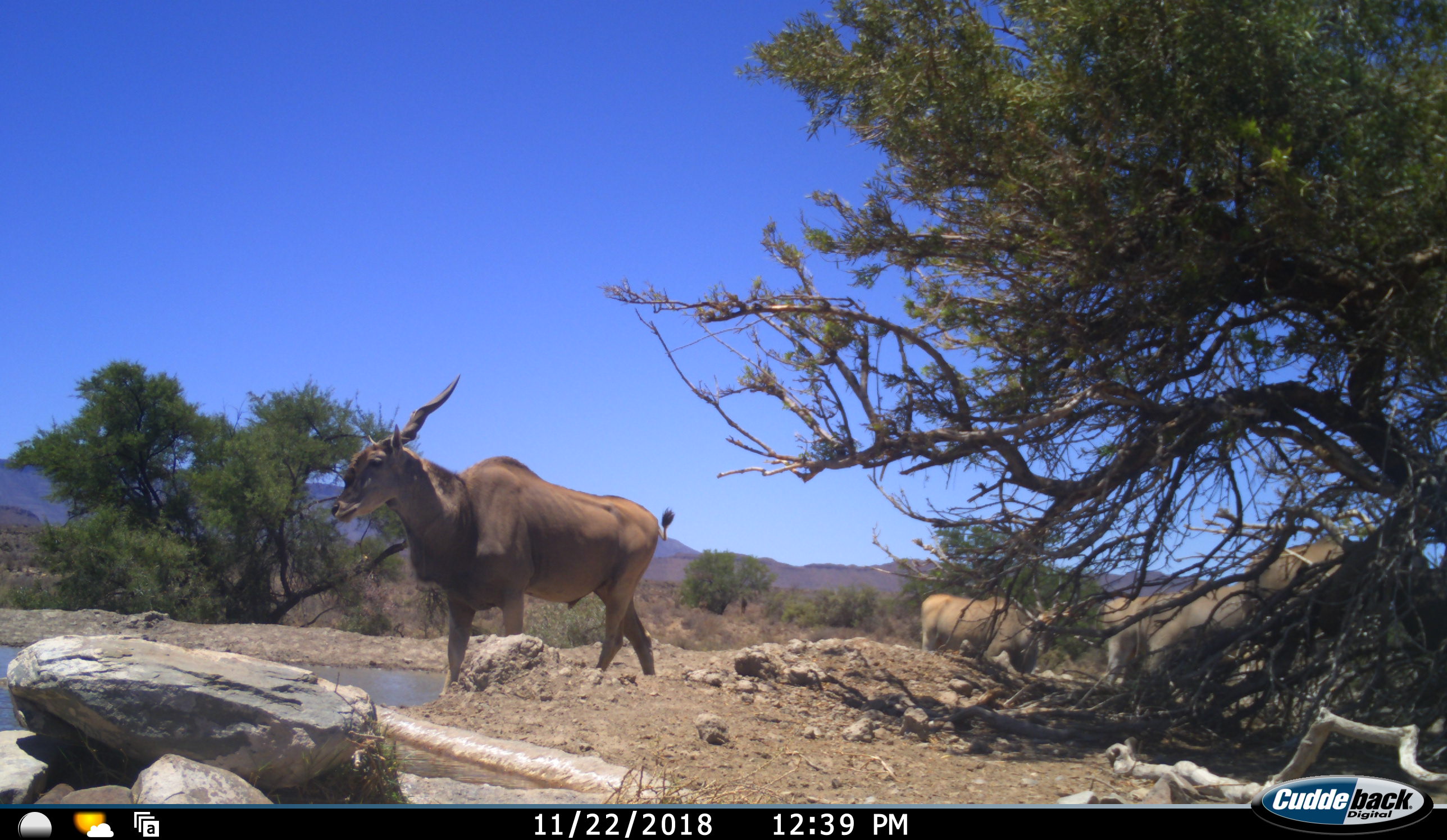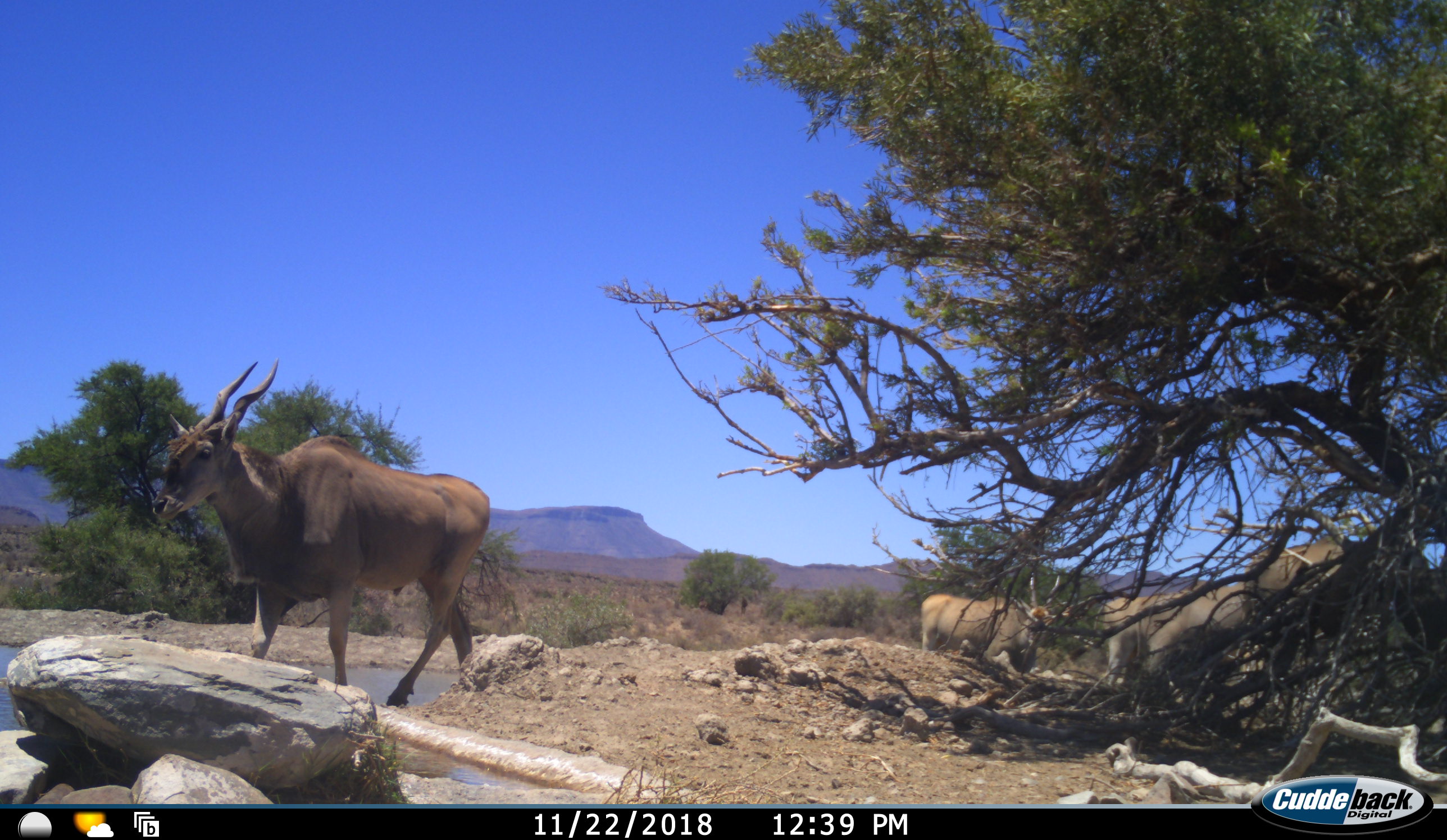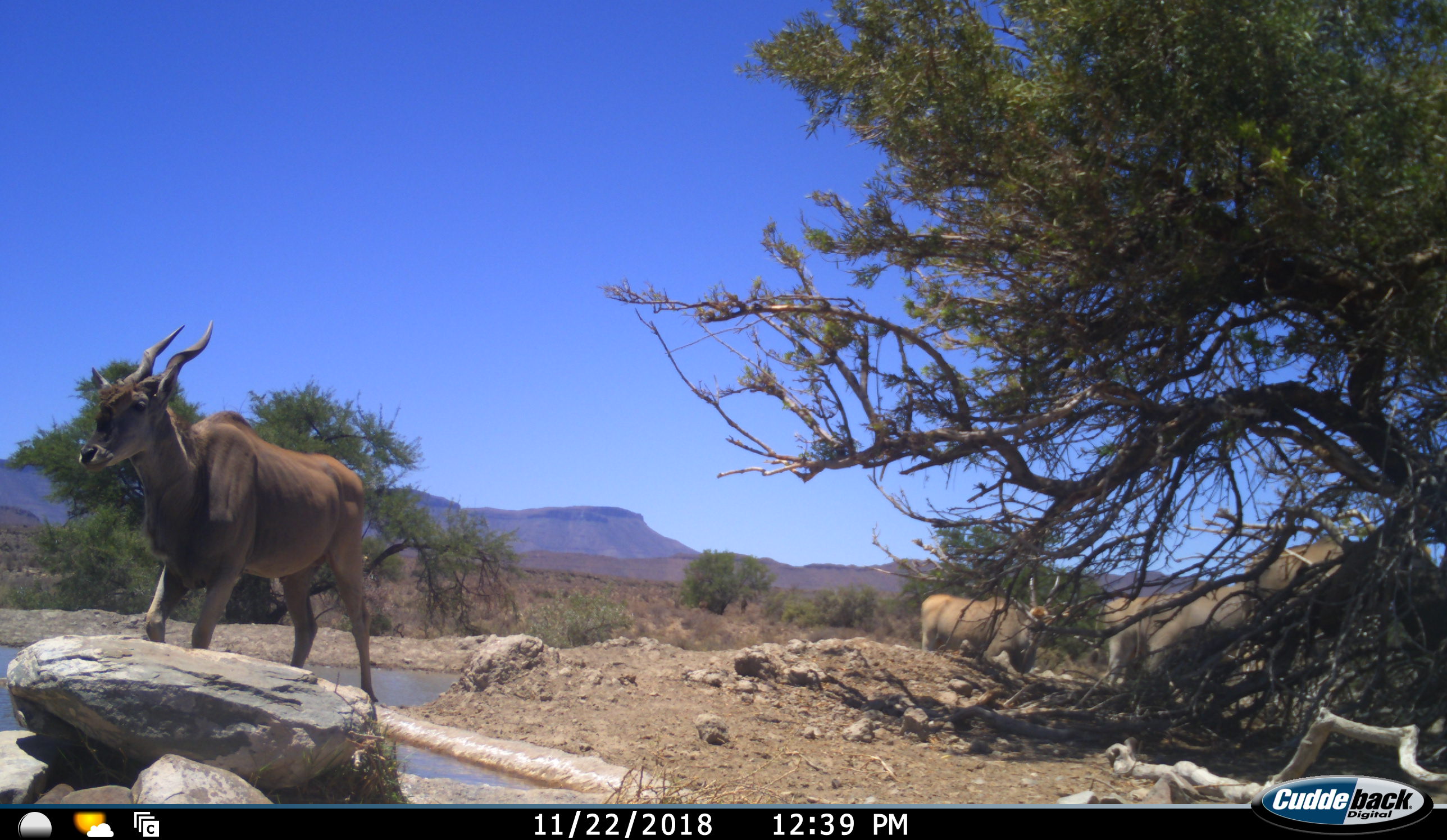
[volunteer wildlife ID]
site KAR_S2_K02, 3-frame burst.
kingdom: Animalia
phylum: Chordata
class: Mammalia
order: Artiodactyla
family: Bovidae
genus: Tragelaphus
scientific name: Tragelaphus oryx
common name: eland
Eland (Tragelaphus oryx), count 4. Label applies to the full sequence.